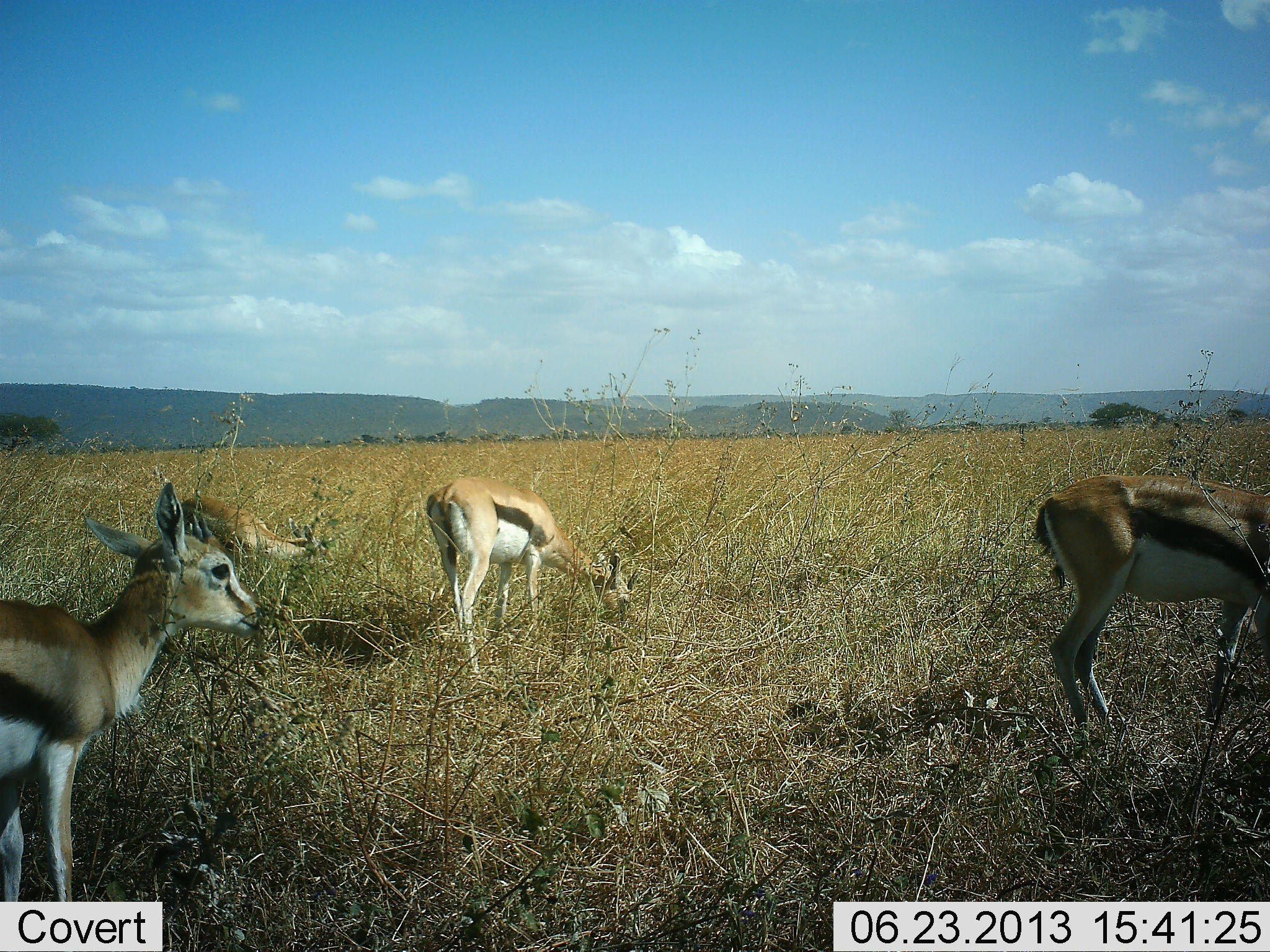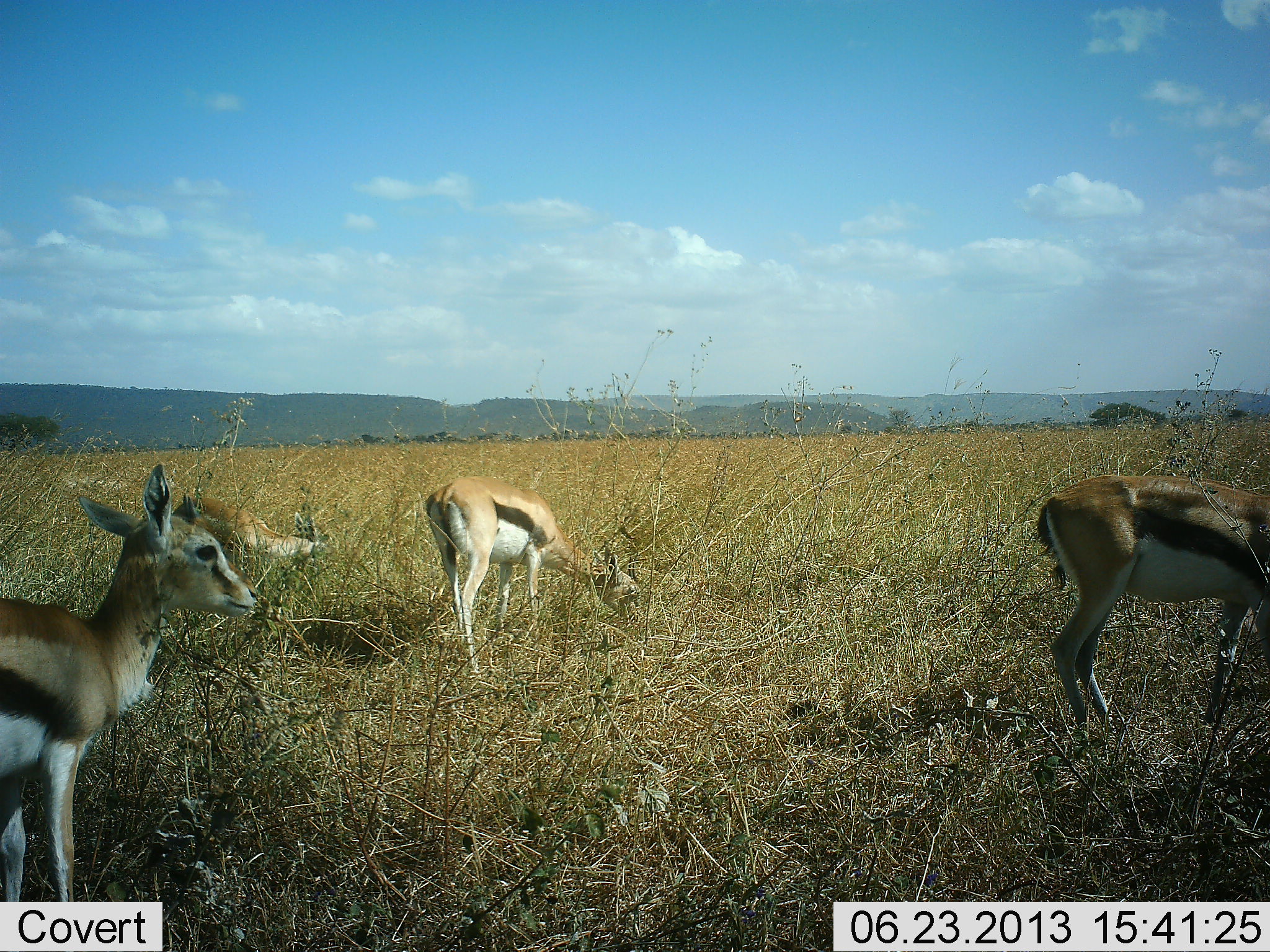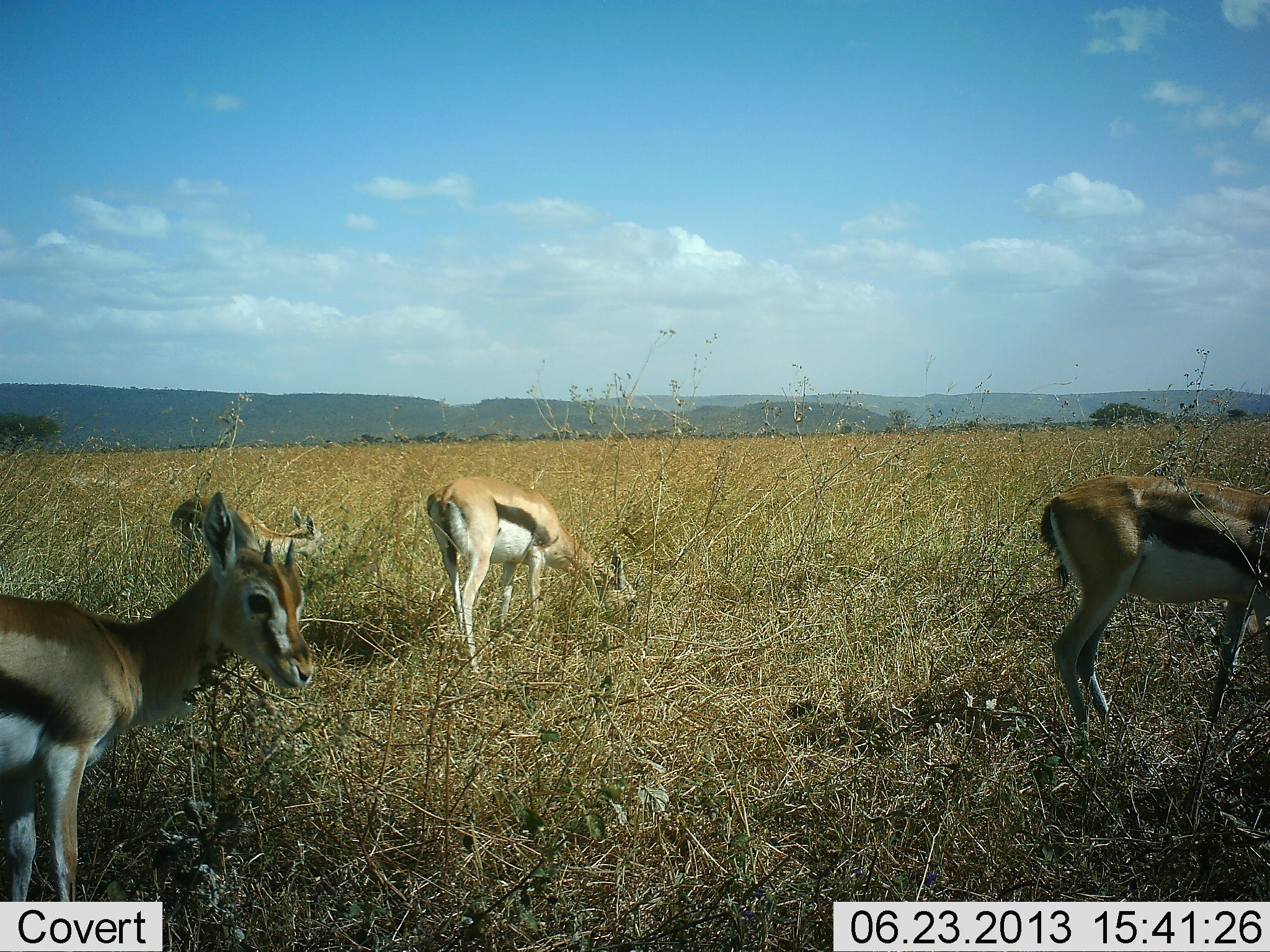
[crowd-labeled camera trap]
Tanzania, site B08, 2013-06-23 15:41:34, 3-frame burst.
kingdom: Animalia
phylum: Chordata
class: Mammalia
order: Artiodactyla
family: Bovidae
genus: Eudorcas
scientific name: Eudorcas thomsonii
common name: thomson's gazelle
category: gazellethomsons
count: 4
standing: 90%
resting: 0%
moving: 0%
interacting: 0%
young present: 0%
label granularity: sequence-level